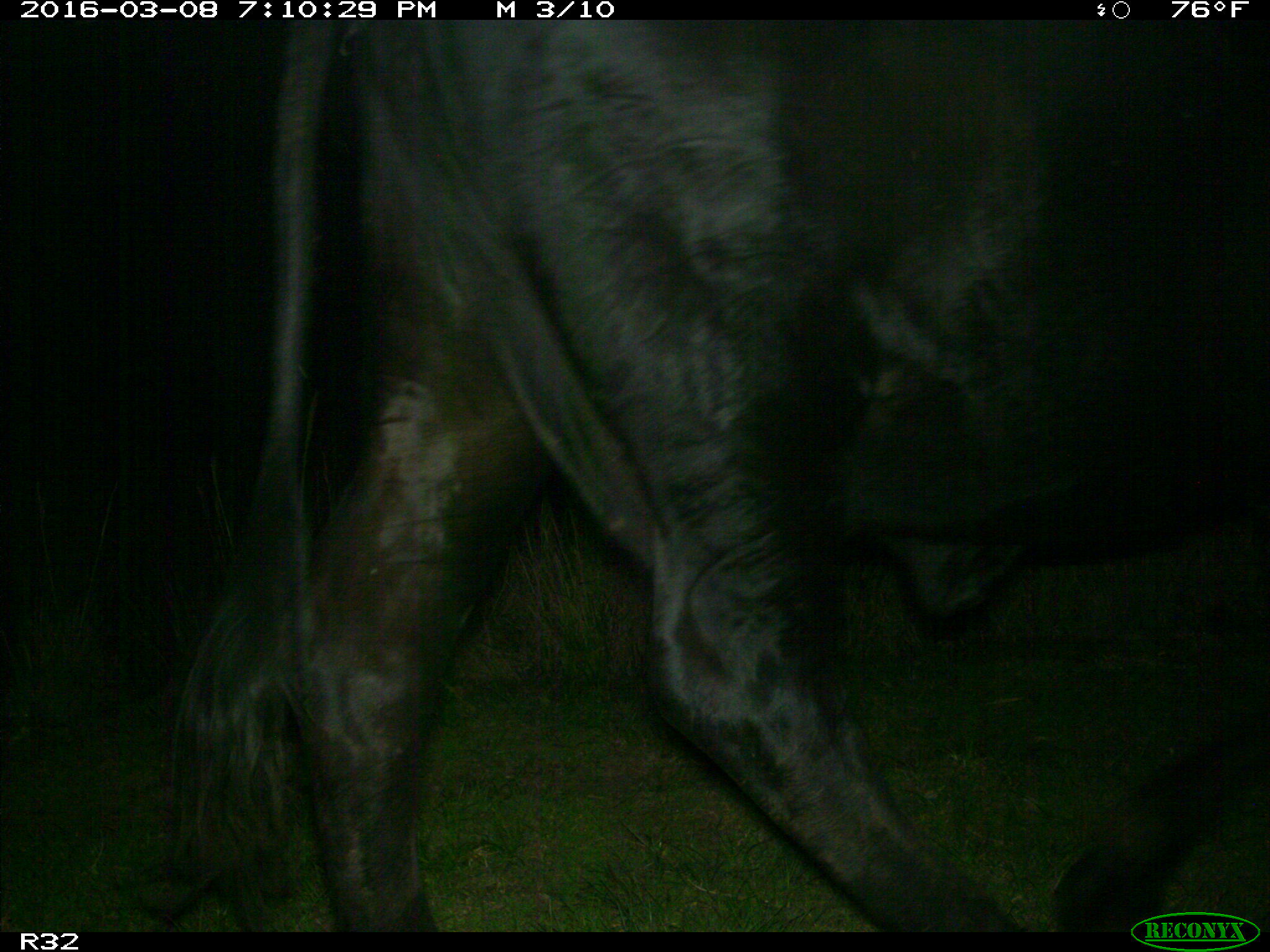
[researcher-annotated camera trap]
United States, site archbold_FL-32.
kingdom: Animalia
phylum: Chordata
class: Mammalia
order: Artiodactyla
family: Bovidae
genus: Bos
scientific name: Bos taurus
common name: domestic cow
Bos taurus (domestic cow).